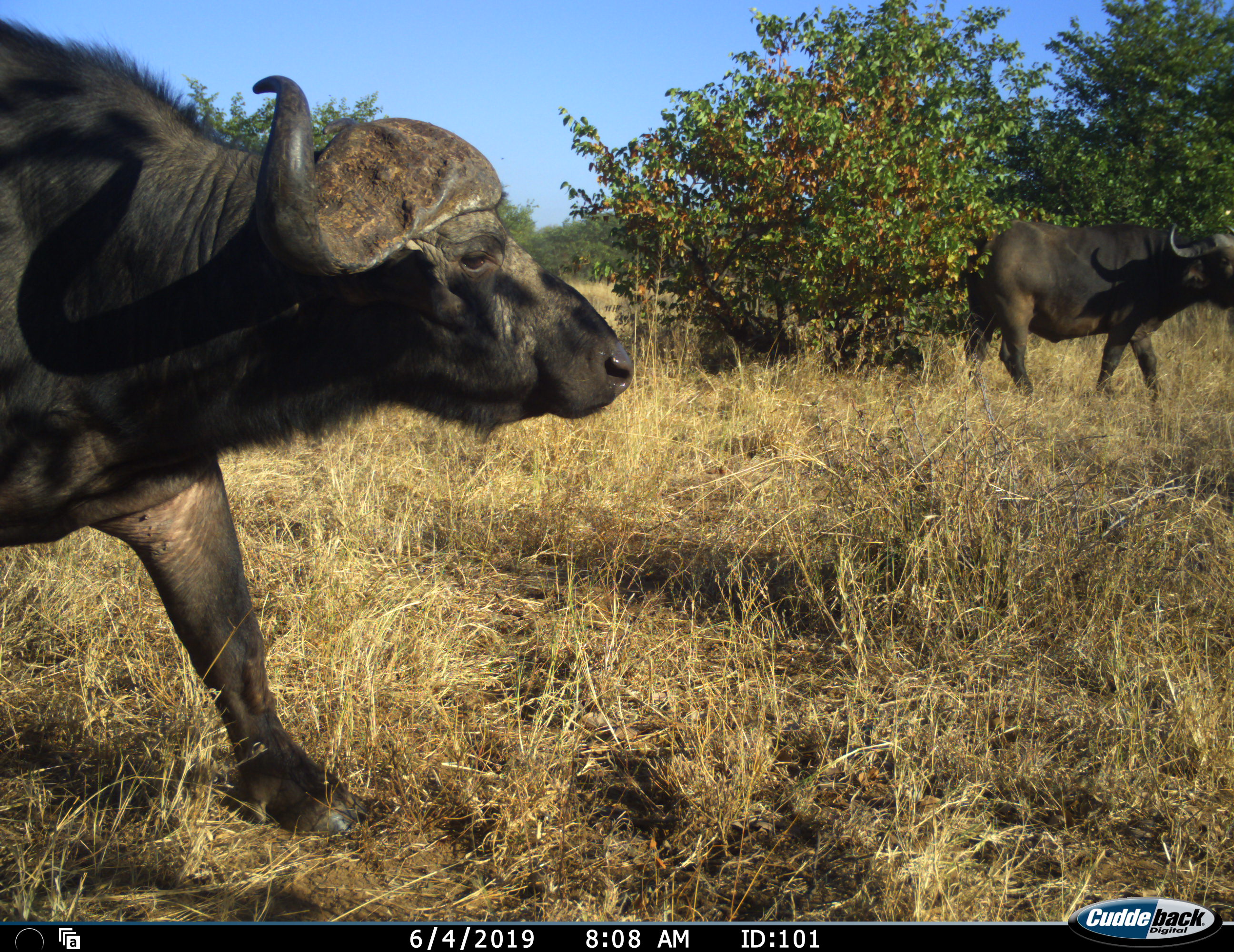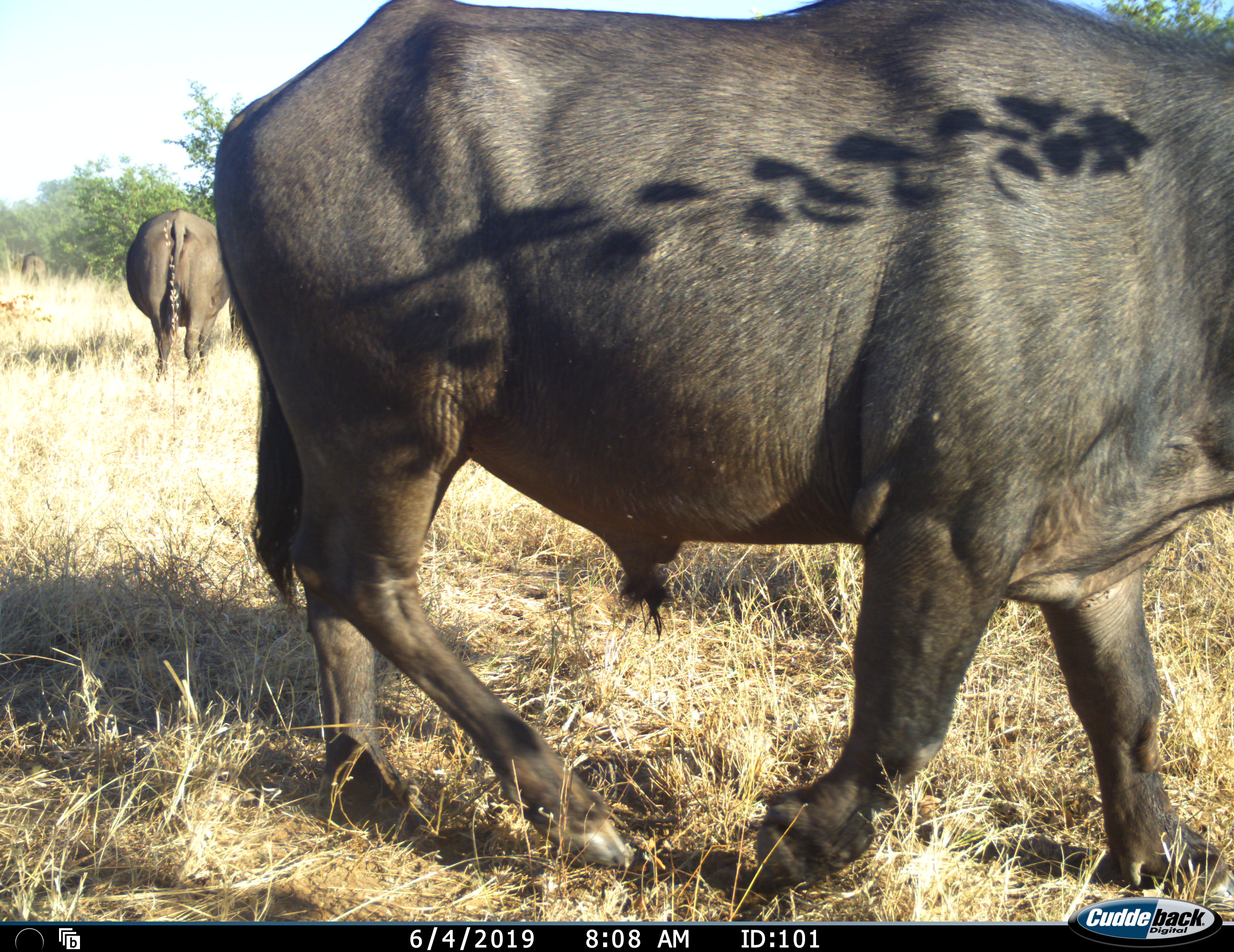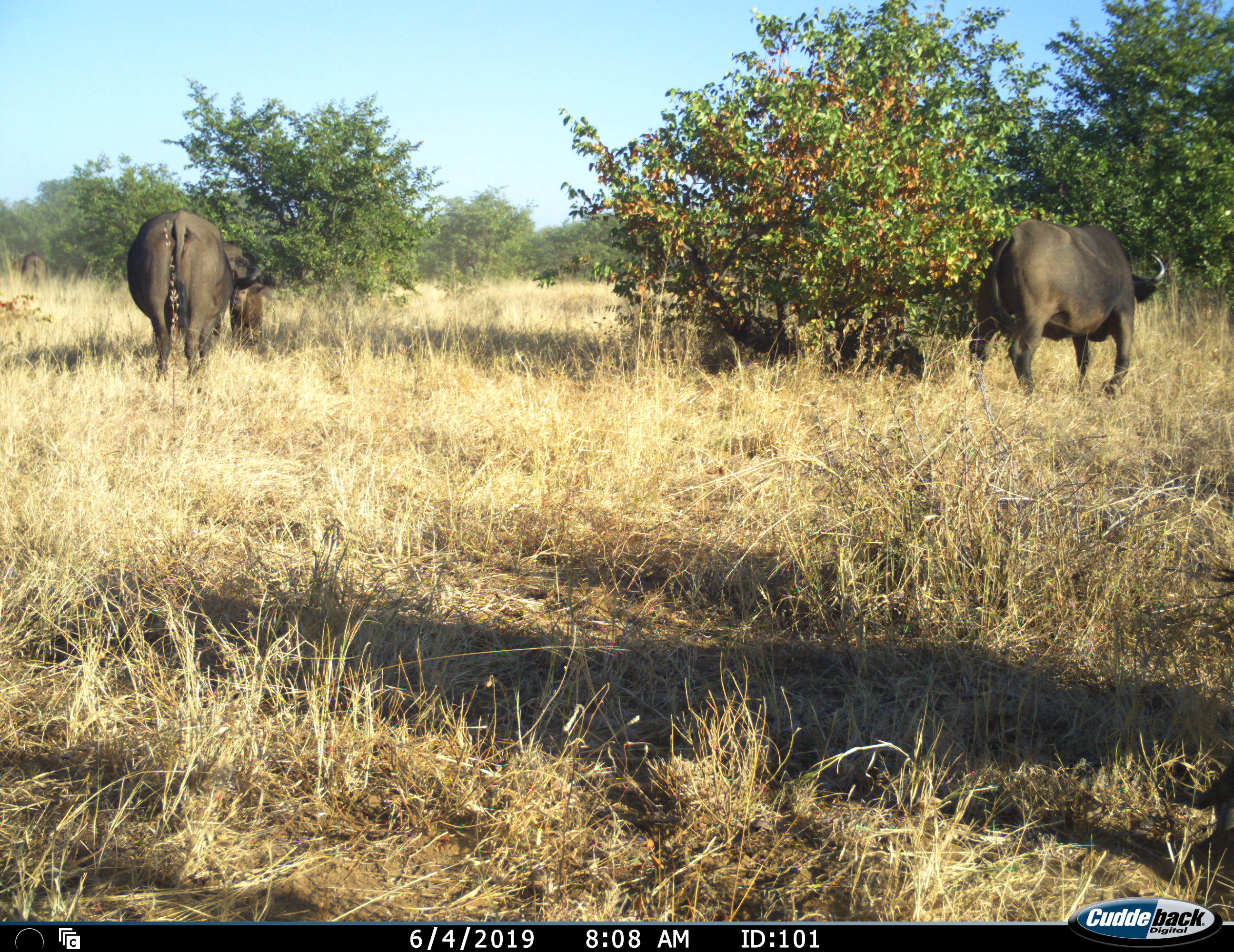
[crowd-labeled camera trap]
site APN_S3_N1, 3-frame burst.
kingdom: Animalia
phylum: Chordata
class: Mammalia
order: Artiodactyla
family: Bovidae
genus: Syncerus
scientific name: Syncerus caffer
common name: african buffalo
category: buffalo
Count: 3.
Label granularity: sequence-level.